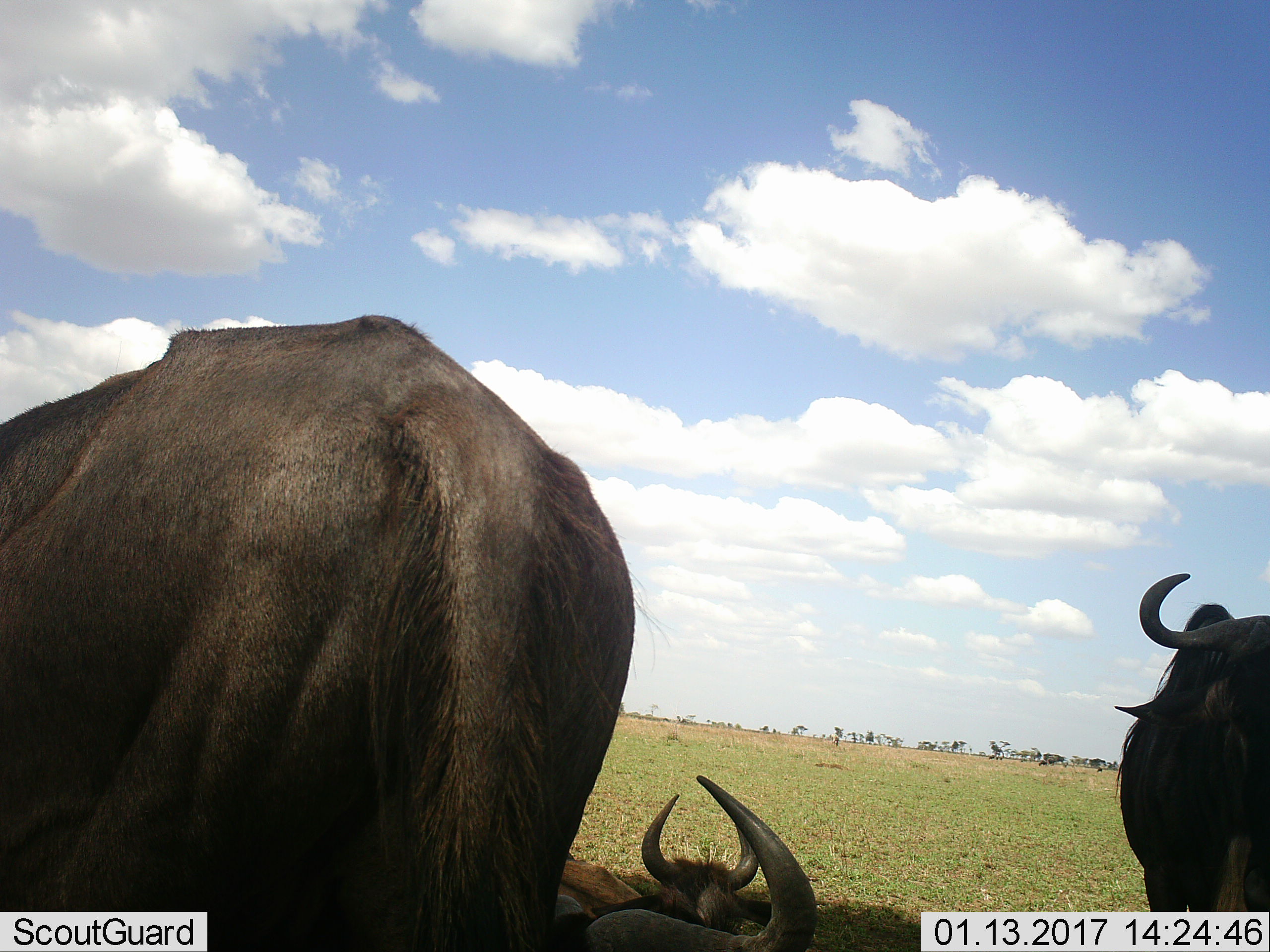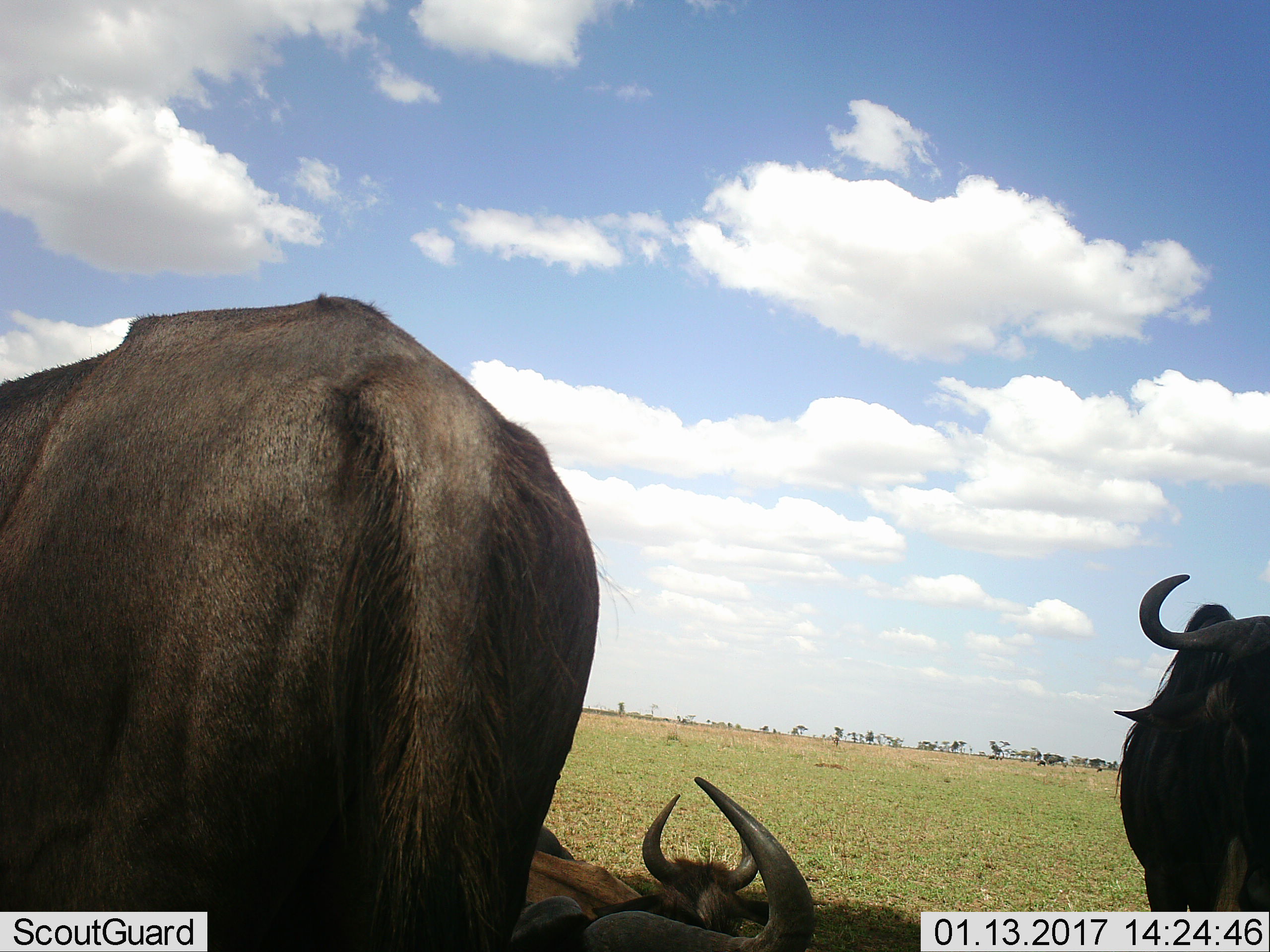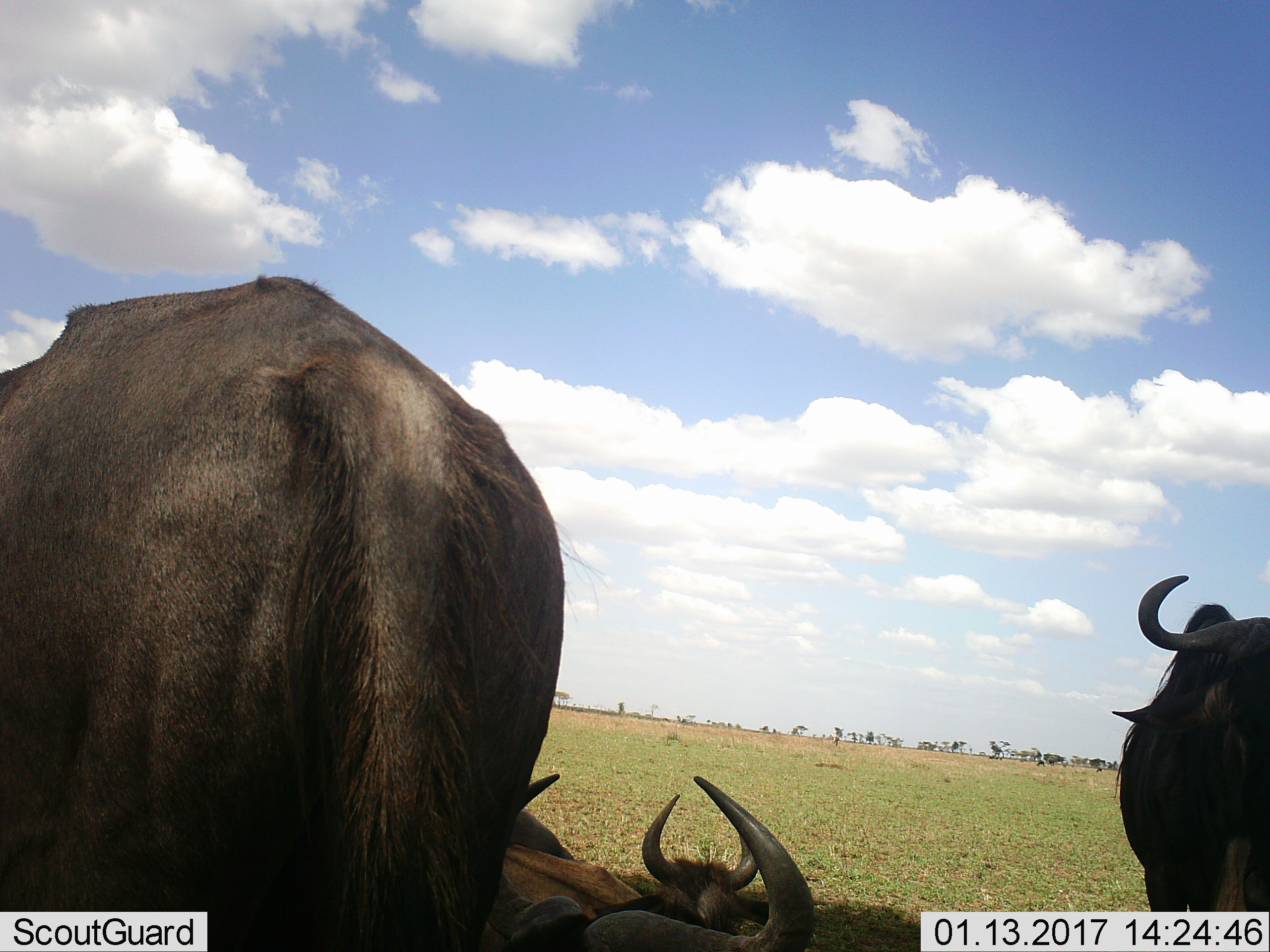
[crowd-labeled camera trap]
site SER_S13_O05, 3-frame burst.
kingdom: Animalia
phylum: Chordata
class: Mammalia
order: Artiodactyla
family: Bovidae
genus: Connochaetes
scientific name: Connochaetes taurinus taurinus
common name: blue wildebeest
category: wildebeestblue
Wildebeestblue (blue wildebeest) (Connochaetes taurinus taurinus), count 4. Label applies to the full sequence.